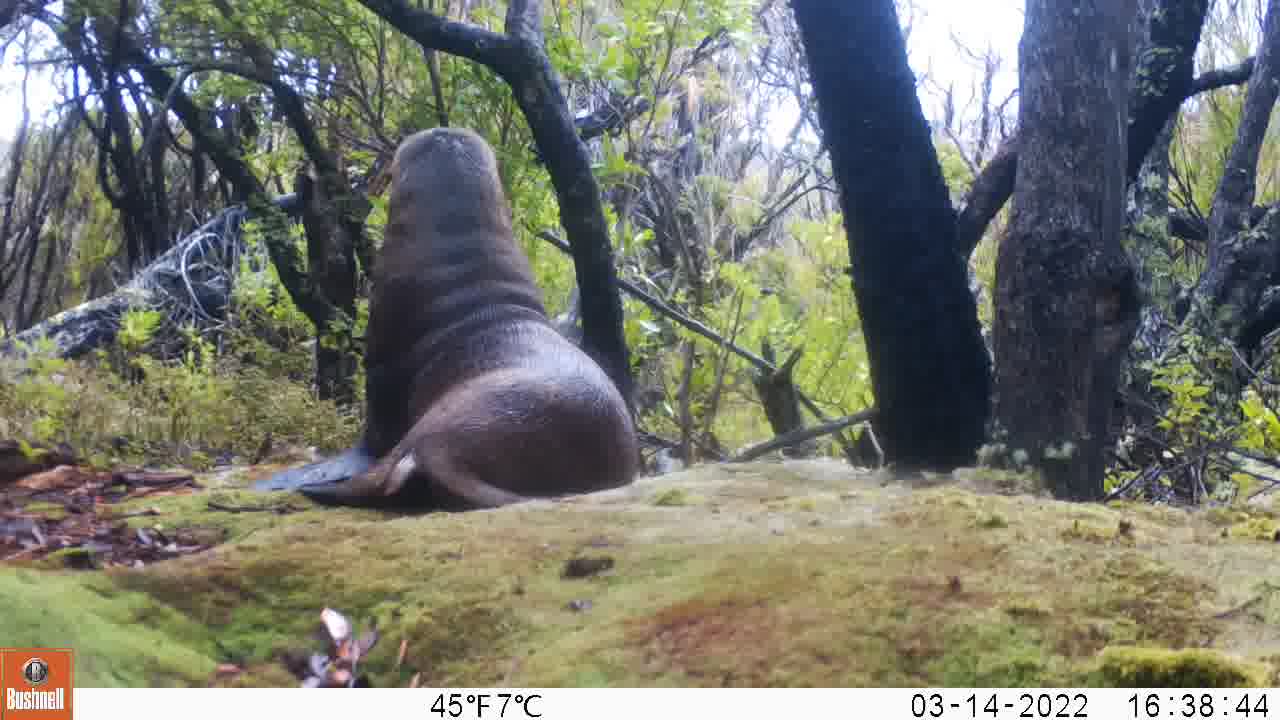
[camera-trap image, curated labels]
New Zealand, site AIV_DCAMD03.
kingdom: Animalia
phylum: Chordata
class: Mammalia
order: Carnivora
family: Otariidae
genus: Phocarctos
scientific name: Phocarctos hookeri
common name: new zealand sea lion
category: sealion